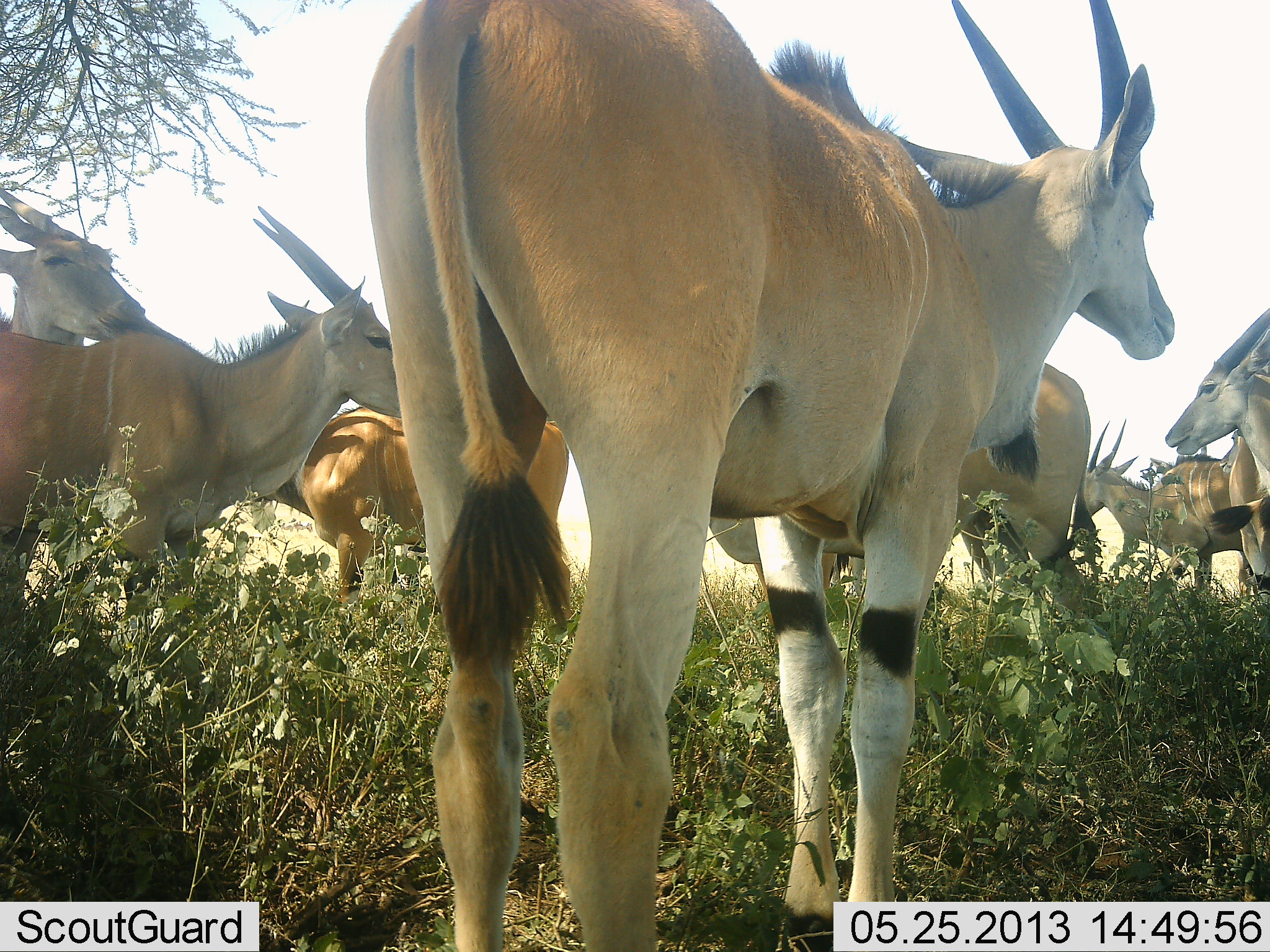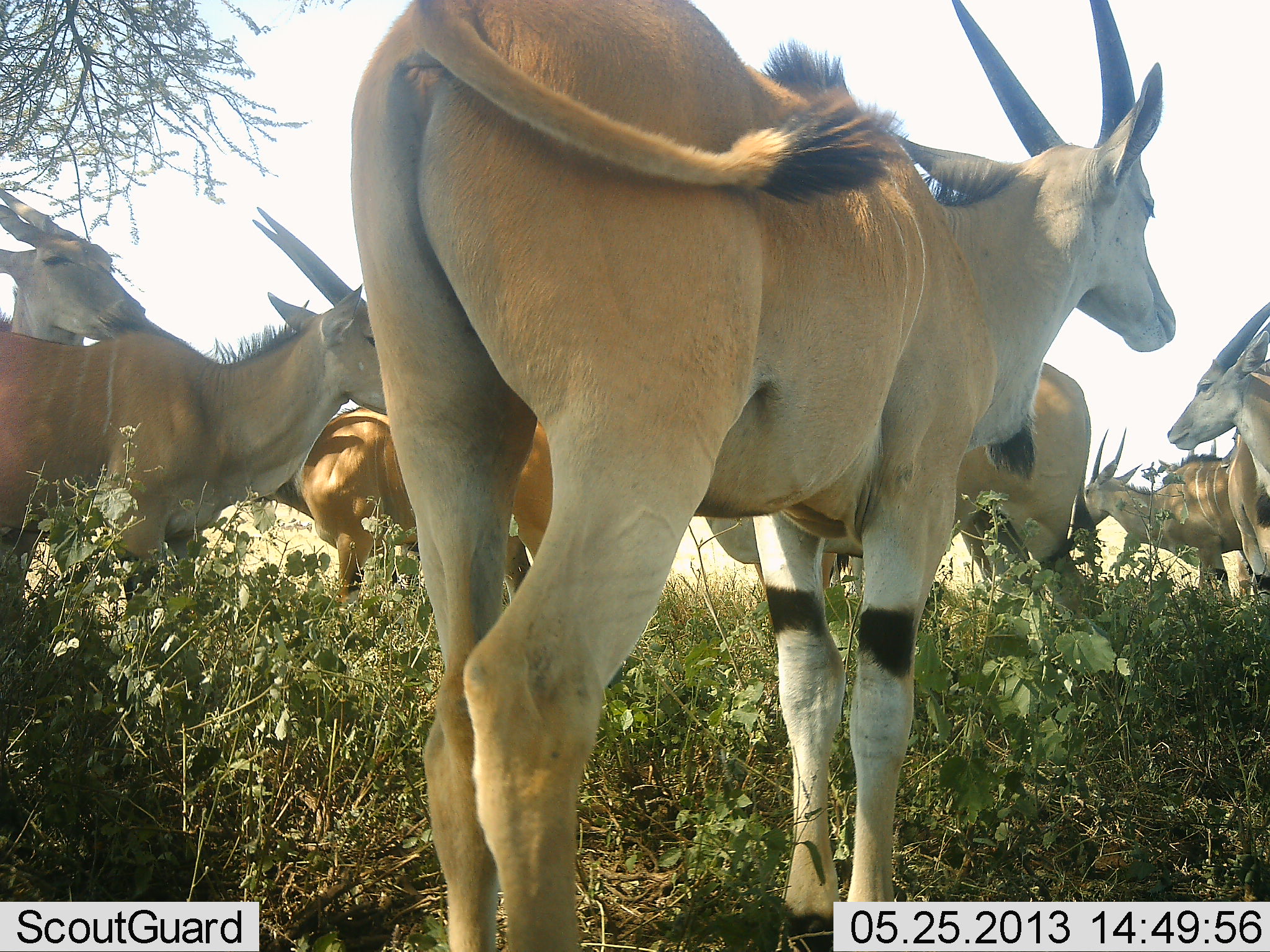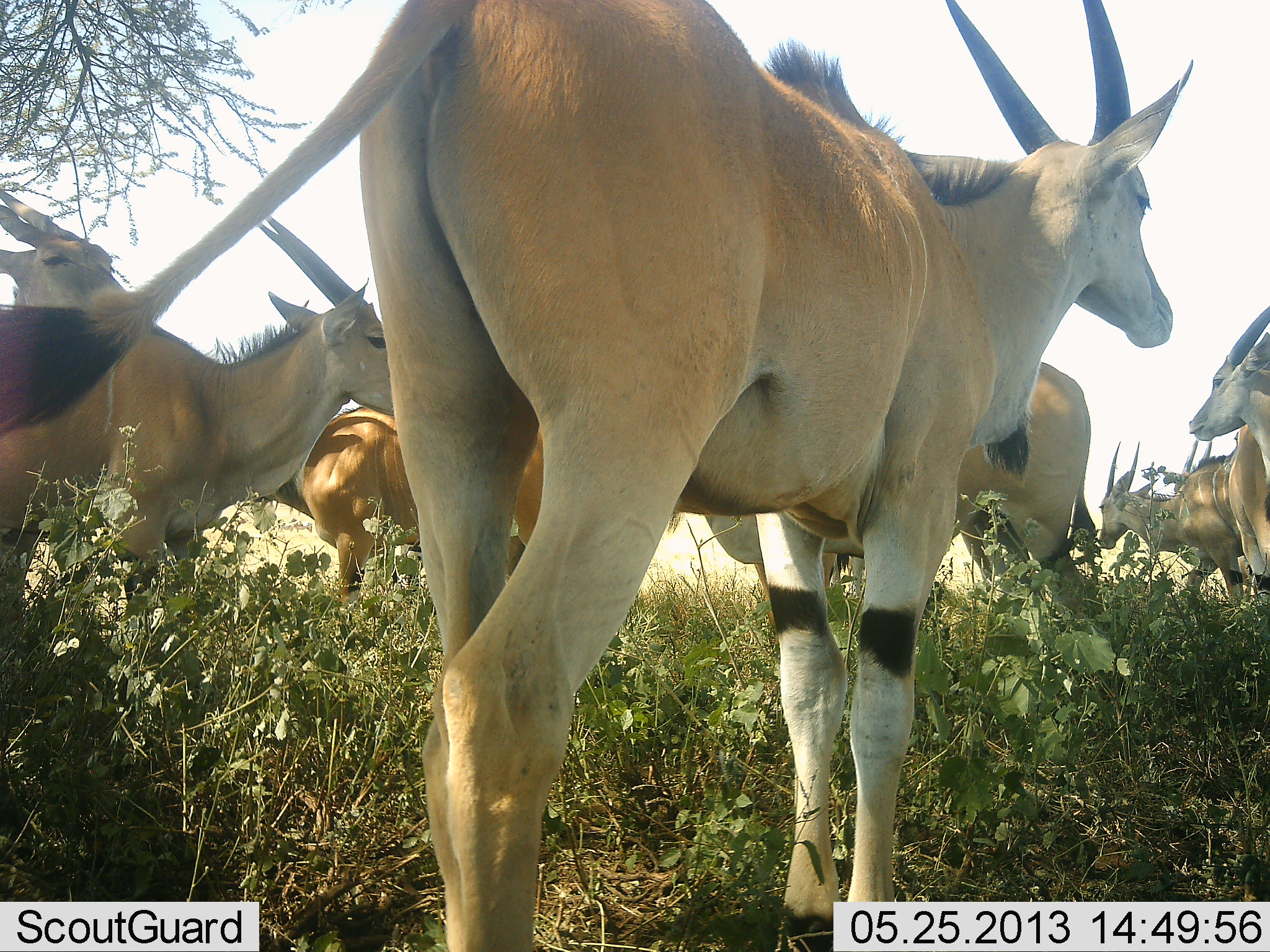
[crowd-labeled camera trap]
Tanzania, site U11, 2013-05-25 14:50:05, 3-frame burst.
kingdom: Animalia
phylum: Chordata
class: Mammalia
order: Artiodactyla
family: Bovidae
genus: Tragelaphus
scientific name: Tragelaphus oryx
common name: eland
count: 8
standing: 90%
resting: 40%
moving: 10%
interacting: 0%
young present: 10%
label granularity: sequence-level